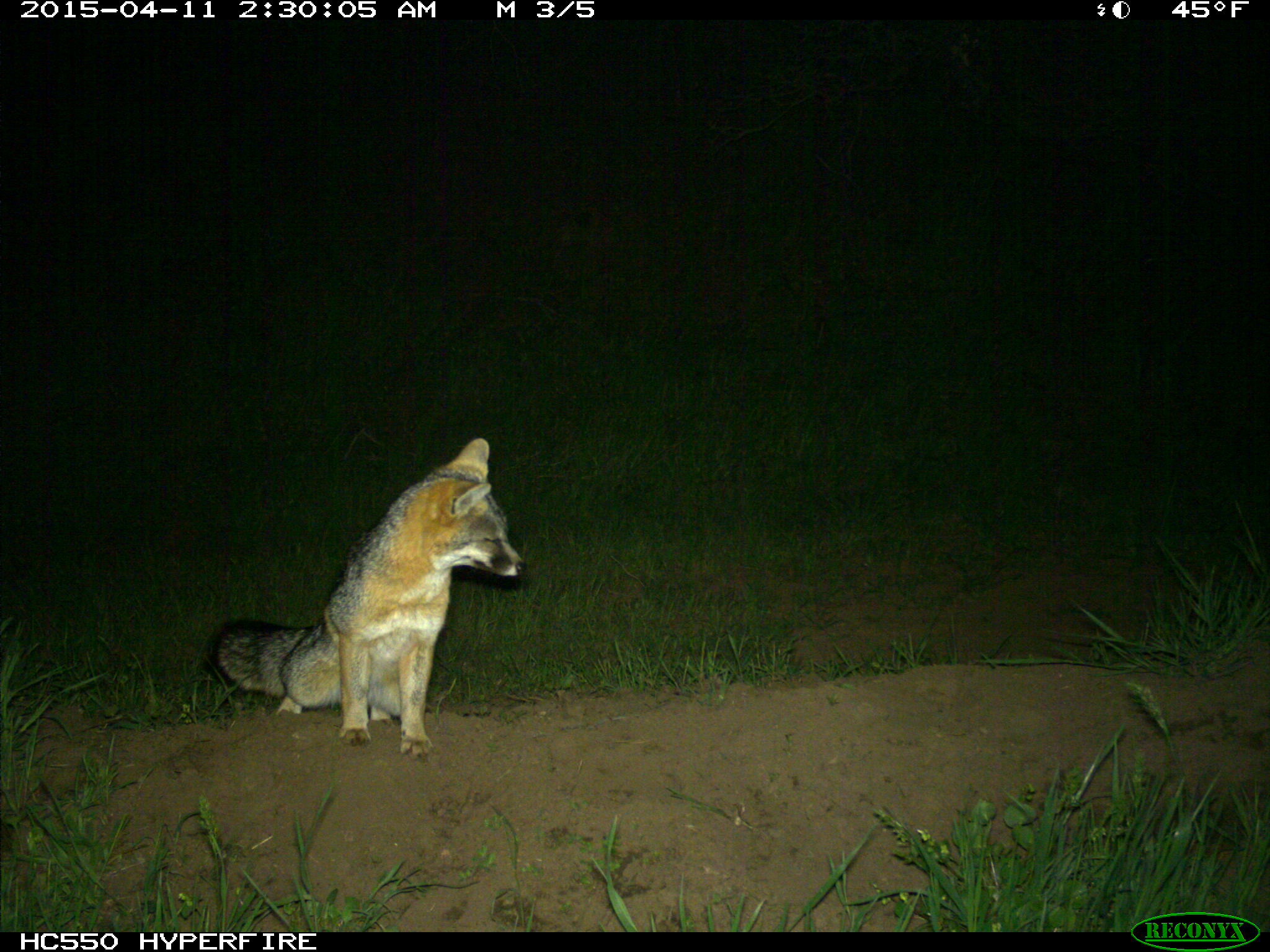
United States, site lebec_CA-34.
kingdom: Animalia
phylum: Chordata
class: Mammalia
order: Carnivora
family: Canidae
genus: Urocyon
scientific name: Urocyon cinereoargenteus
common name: gray fox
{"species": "Urocyon cinereoargenteus (gray fox)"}